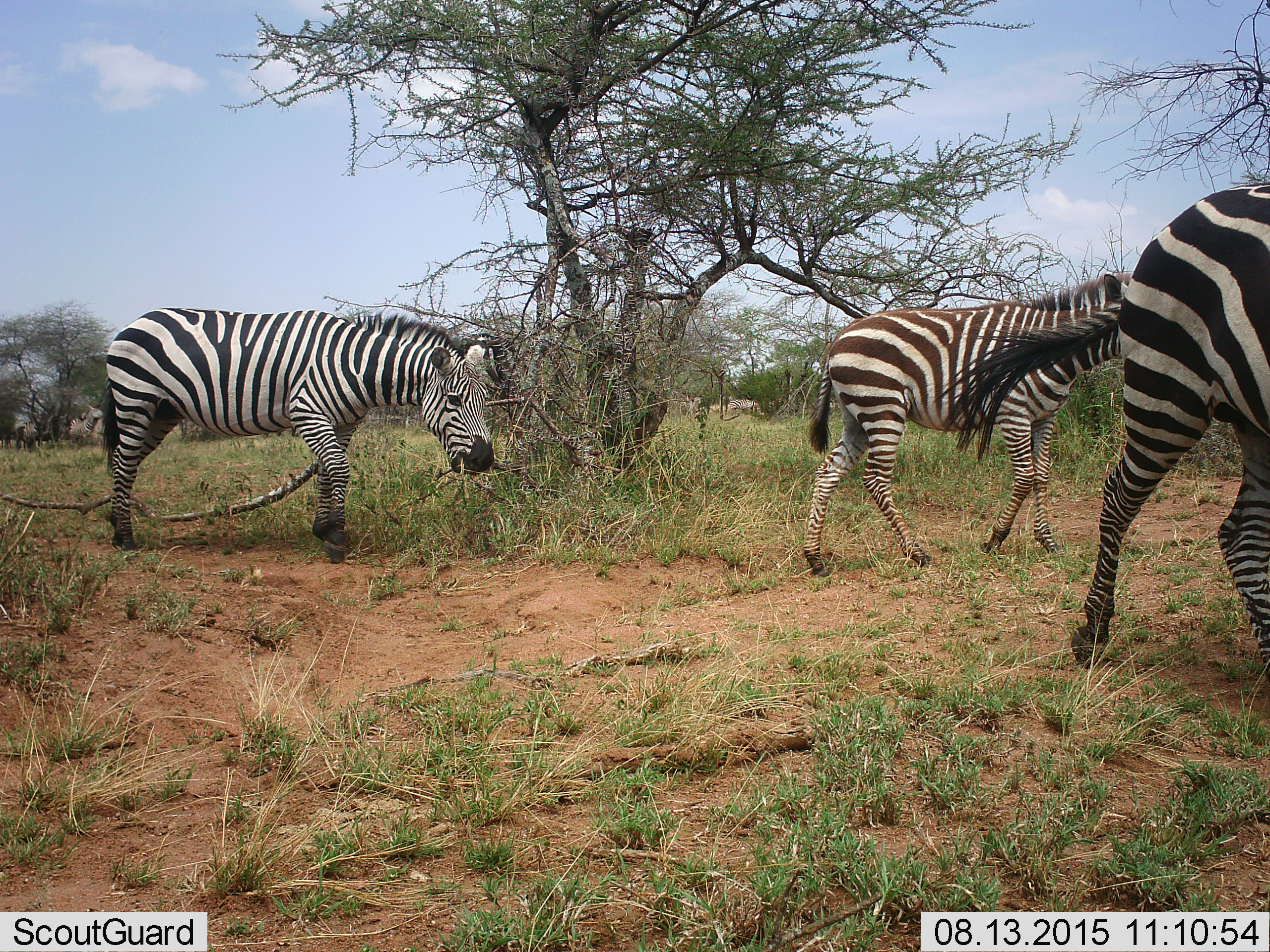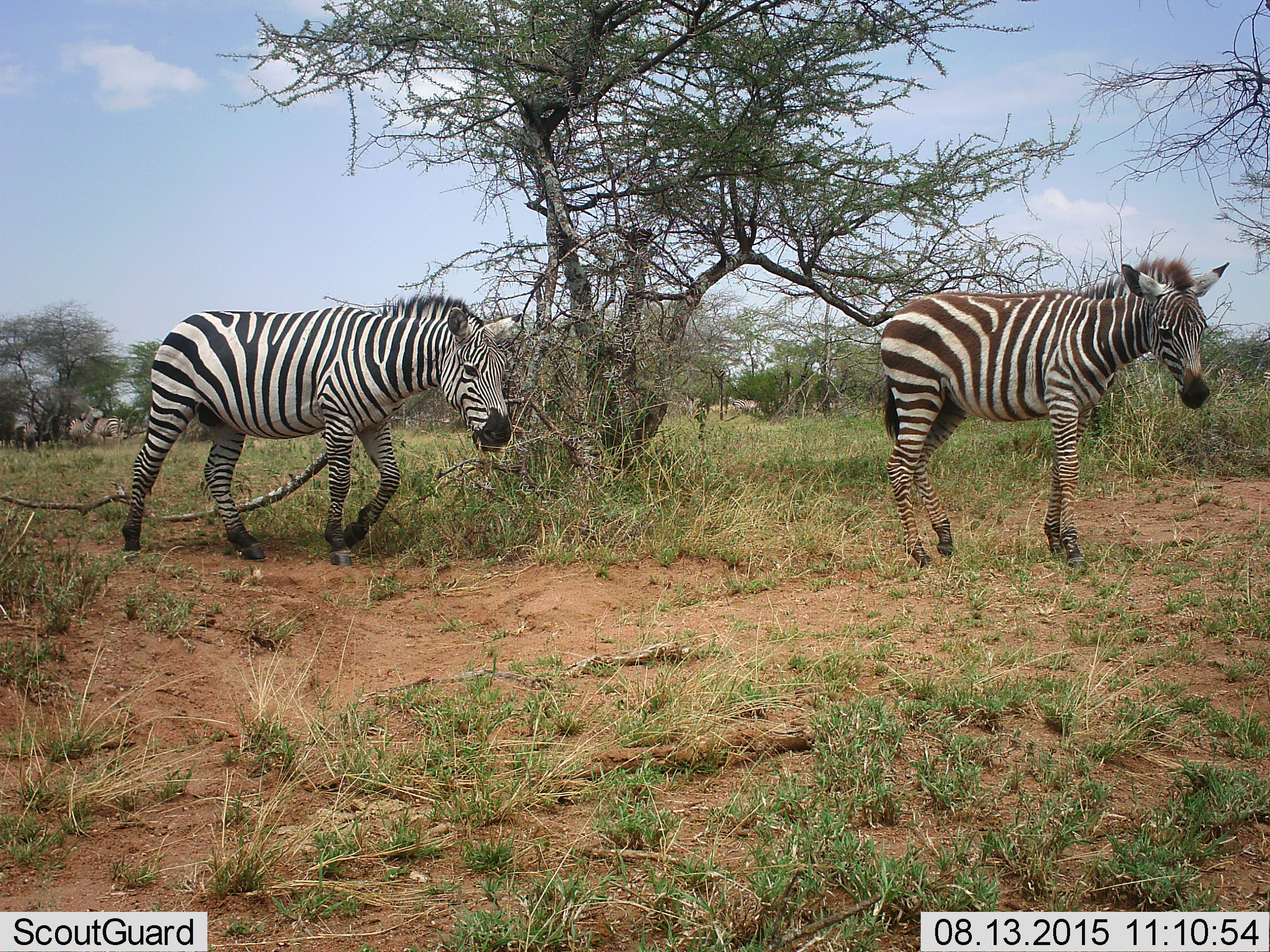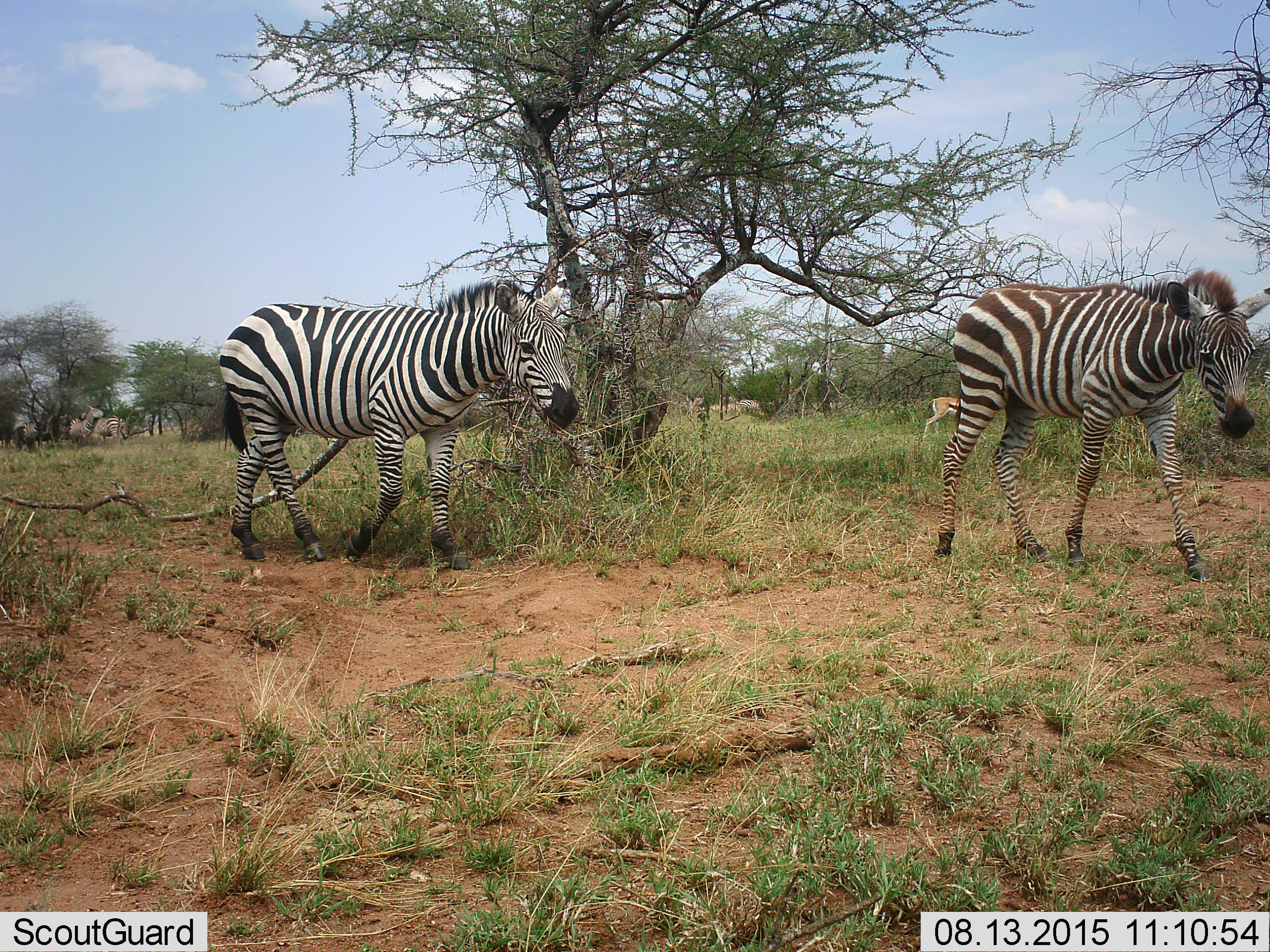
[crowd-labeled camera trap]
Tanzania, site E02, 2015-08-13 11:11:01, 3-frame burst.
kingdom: Animalia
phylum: Chordata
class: Mammalia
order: Perissodactyla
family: Equidae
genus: Equus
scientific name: Equus quagga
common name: plains zebra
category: zebra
Zebra (plains zebra) (Equus quagga), count 3. Behavior (volunteer vote fractions): standing 21%, resting 5%, moving 89%, interacting 16%. Young present (vote fraction): 21%. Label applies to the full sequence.